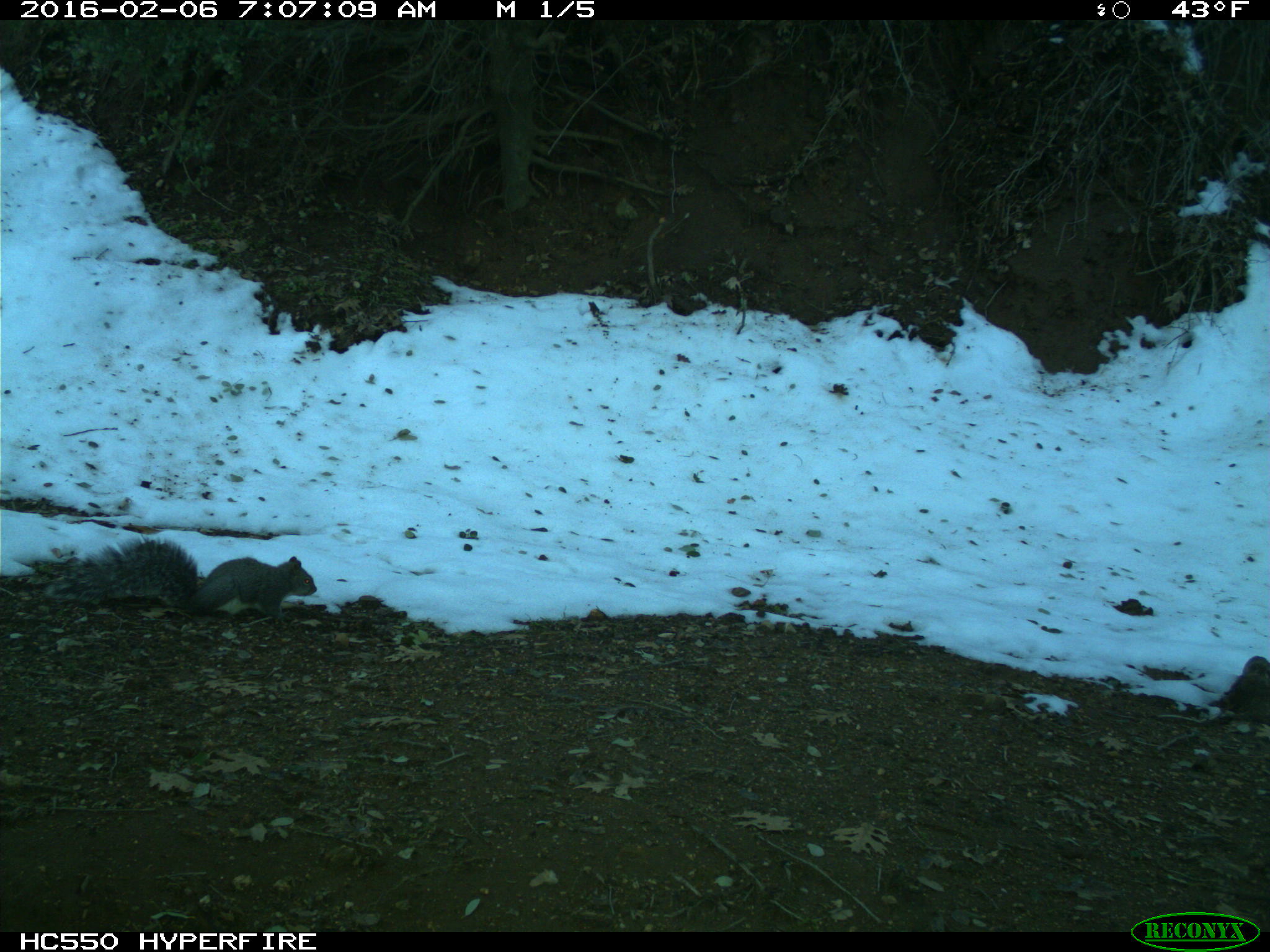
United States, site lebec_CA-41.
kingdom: Animalia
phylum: Chordata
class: Mammalia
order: Rodentia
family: Sciuridae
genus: Sciurus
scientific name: Sciurus carolinensis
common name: eastern gray squirrel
Sciurus carolinensis (eastern gray squirrel).